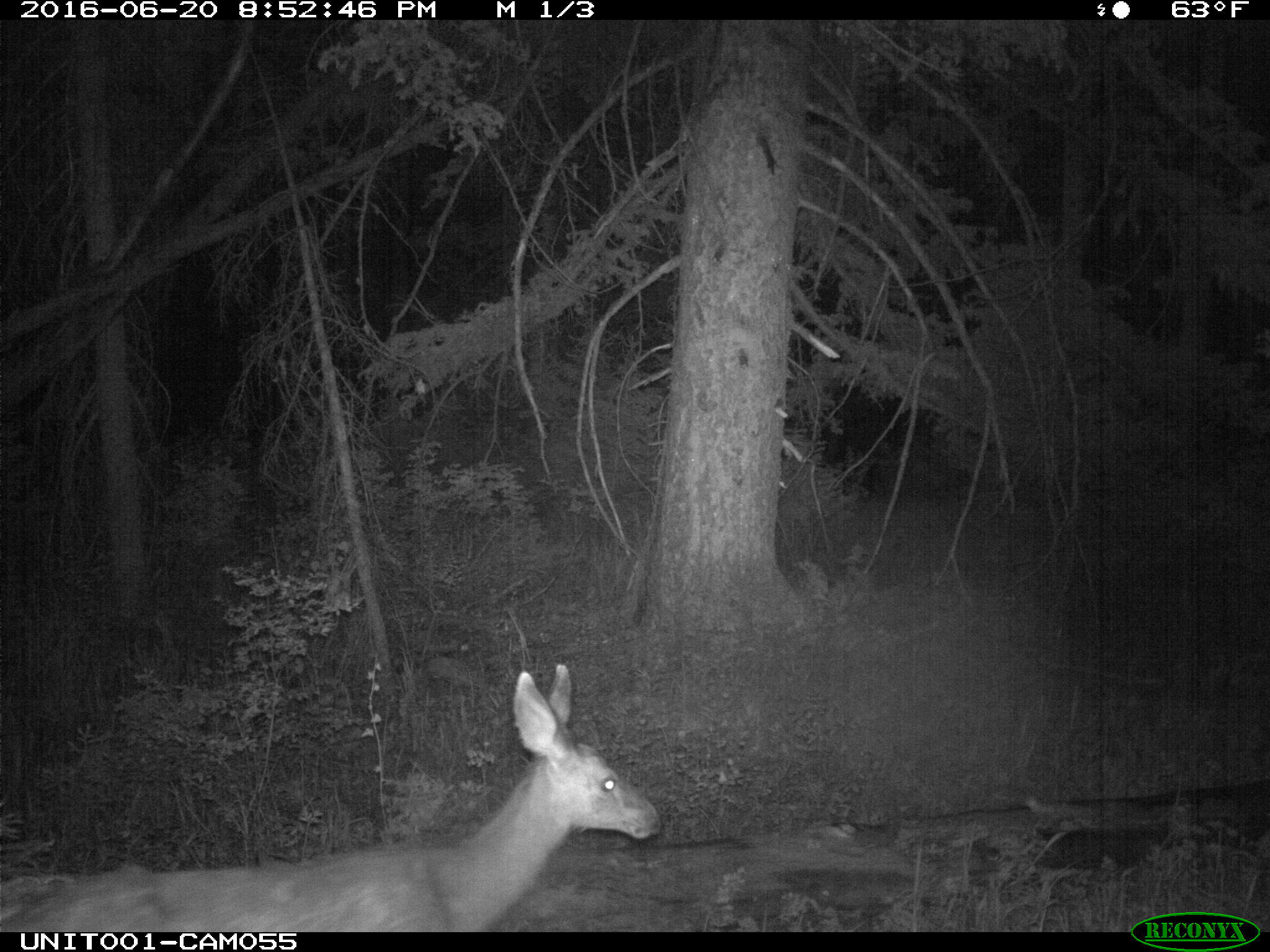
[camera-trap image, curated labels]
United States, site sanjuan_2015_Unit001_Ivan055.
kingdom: Animalia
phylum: Chordata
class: Mammalia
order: Artiodactyla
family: Cervidae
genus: Odocoileus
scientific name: Odocoileus hemionus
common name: mule deer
Odocoileus hemionus (mule deer).